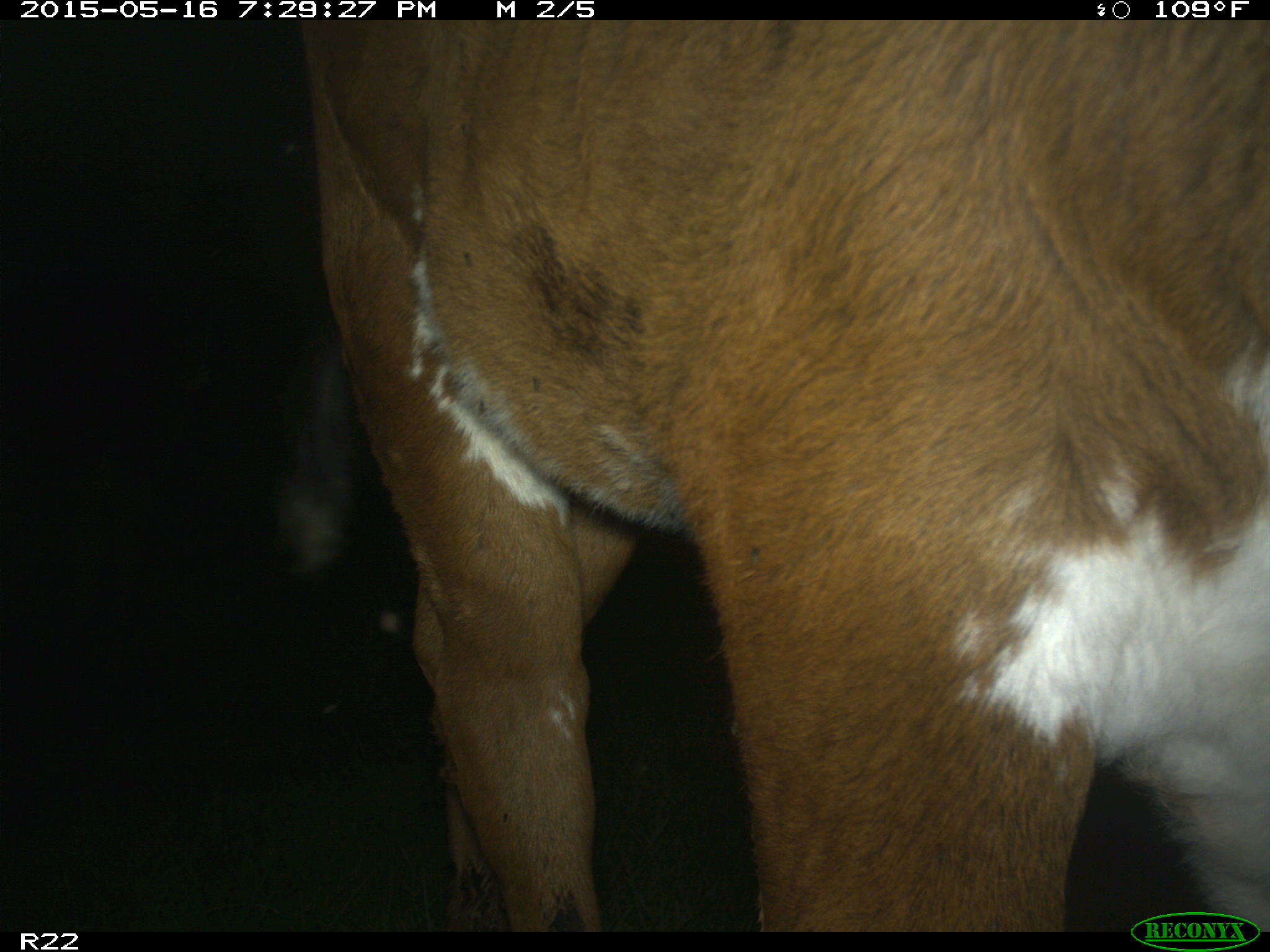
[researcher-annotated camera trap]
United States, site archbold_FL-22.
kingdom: Animalia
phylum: Chordata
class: Mammalia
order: Artiodactyla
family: Bovidae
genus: Bos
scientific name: Bos taurus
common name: domestic cow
Bos taurus (domestic cow).